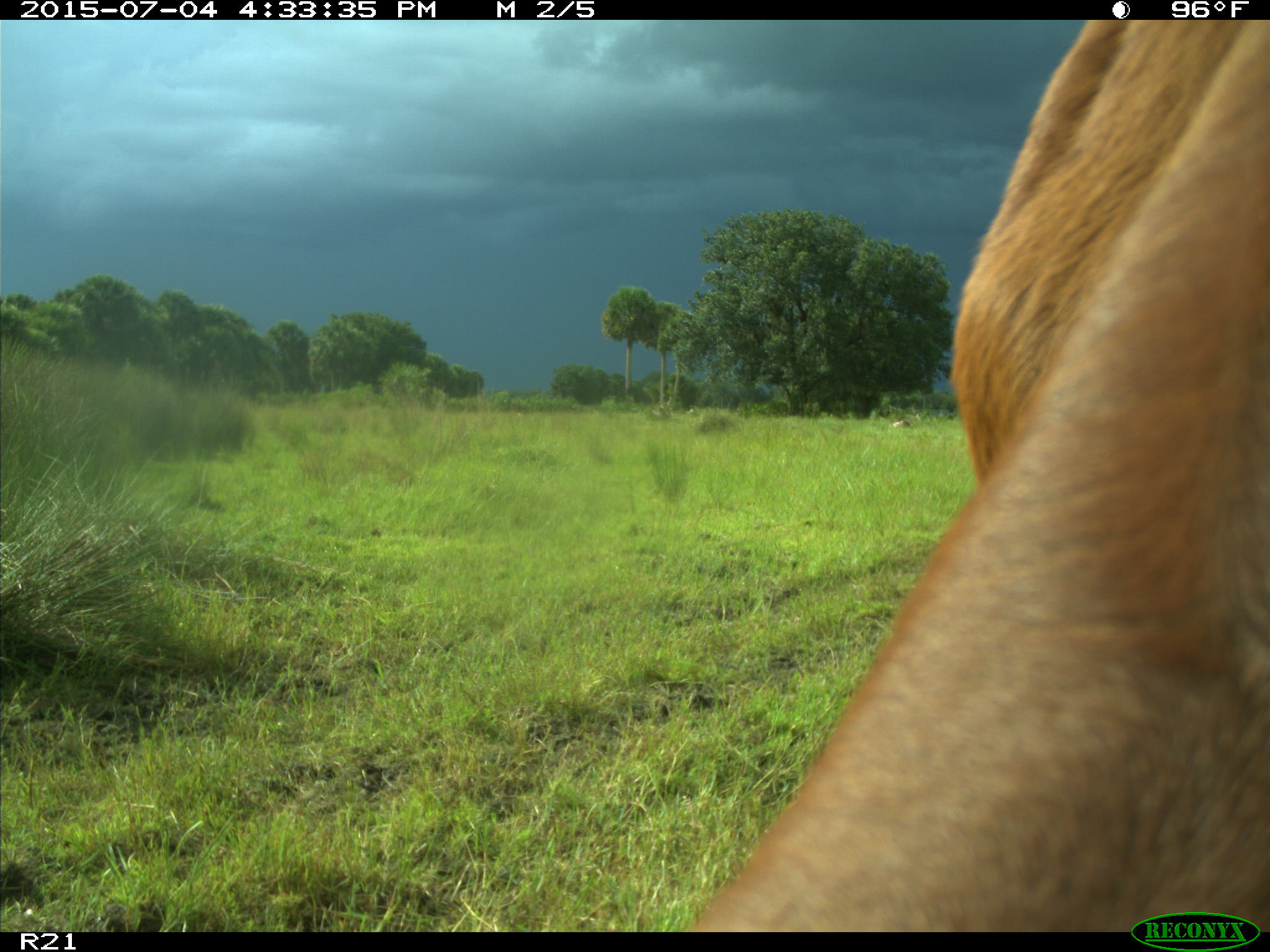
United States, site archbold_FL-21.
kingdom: Animalia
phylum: Chordata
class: Mammalia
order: Artiodactyla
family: Bovidae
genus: Bos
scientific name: Bos taurus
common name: domestic cow